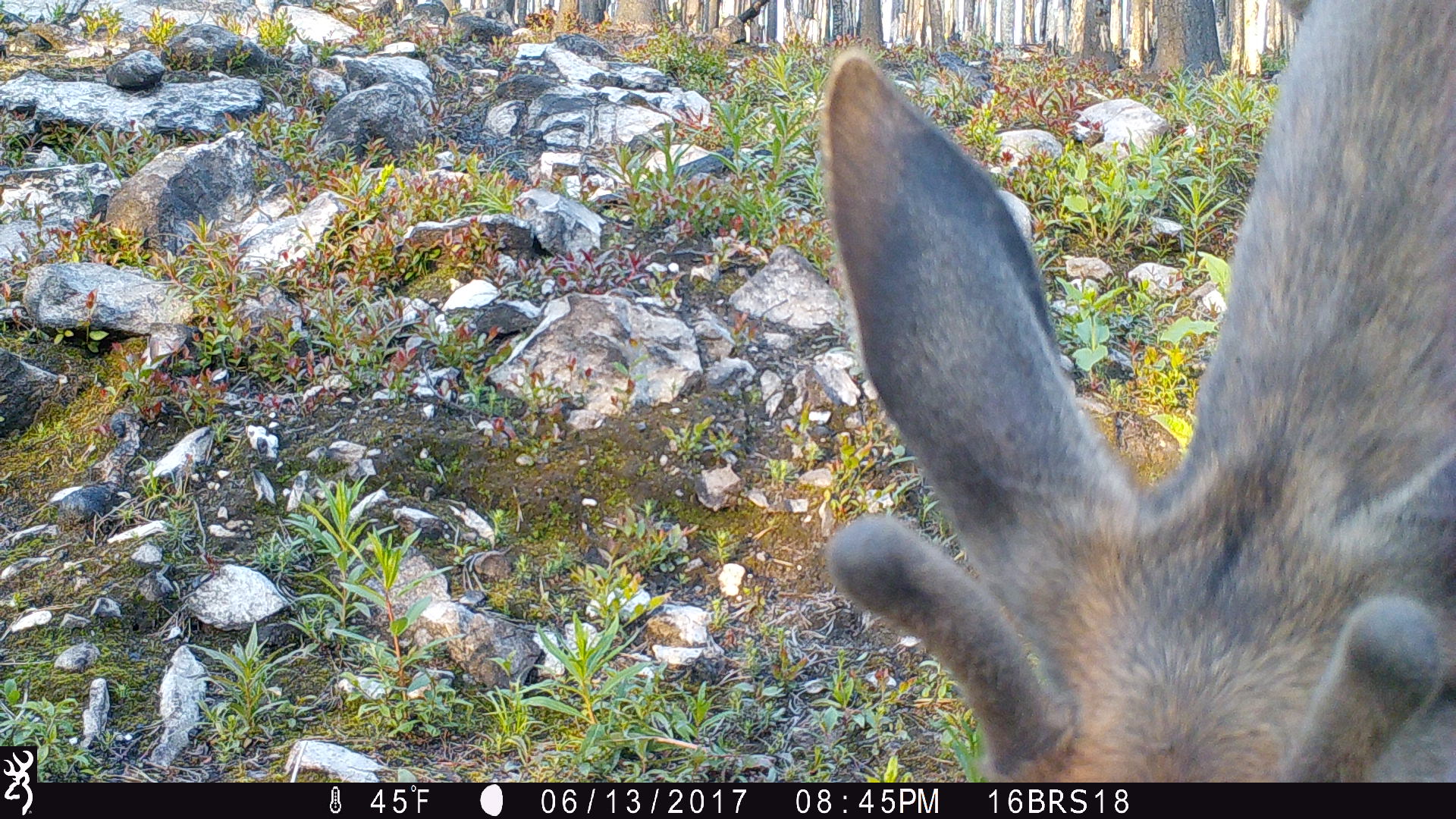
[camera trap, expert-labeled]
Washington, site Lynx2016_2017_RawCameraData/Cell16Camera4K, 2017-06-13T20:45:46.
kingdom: Animalia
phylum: Chordata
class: Mammalia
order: Artiodactyla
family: Cervidae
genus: Odocoileus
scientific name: Odocoileus hemionus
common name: mule deer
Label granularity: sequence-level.